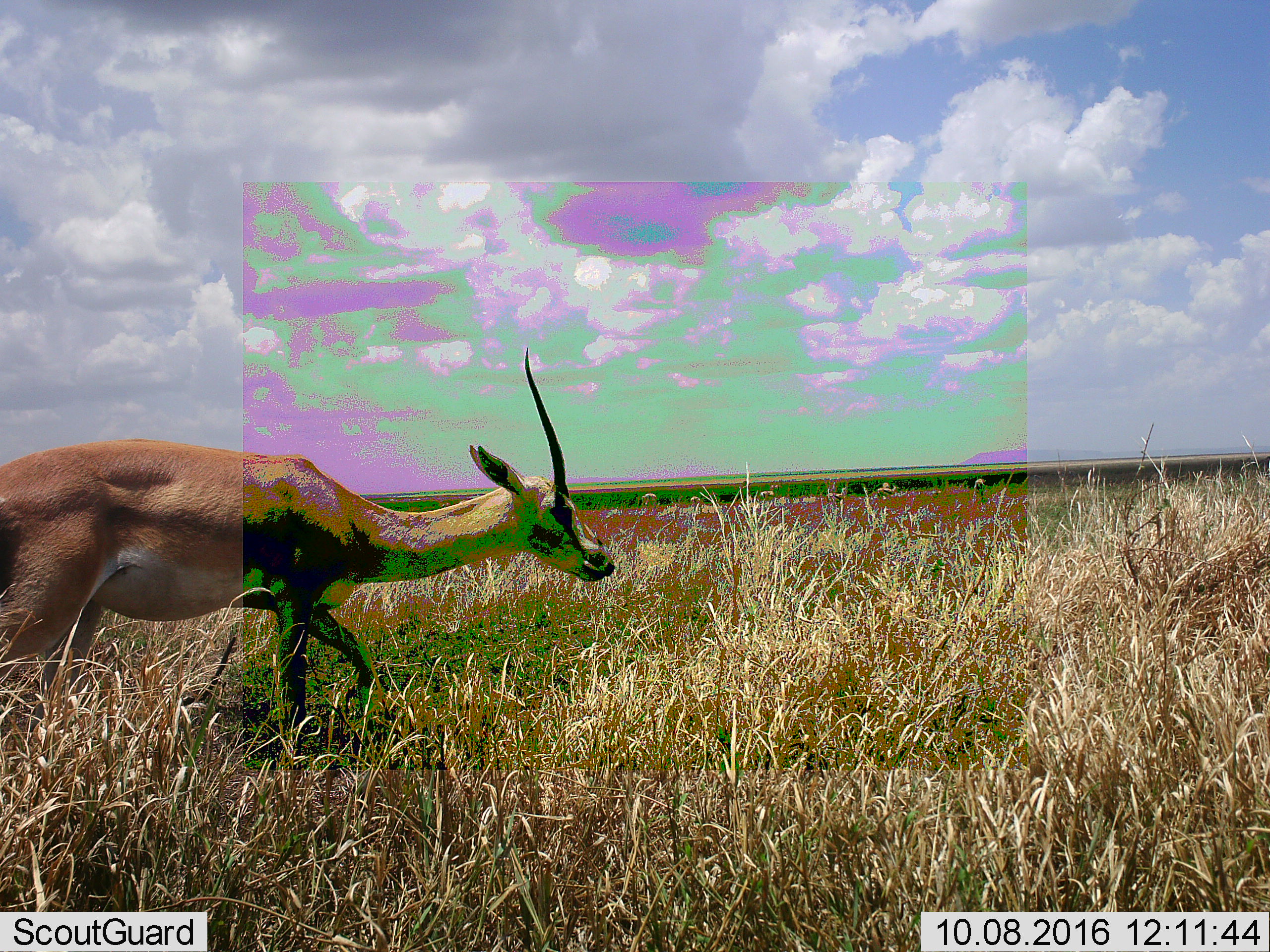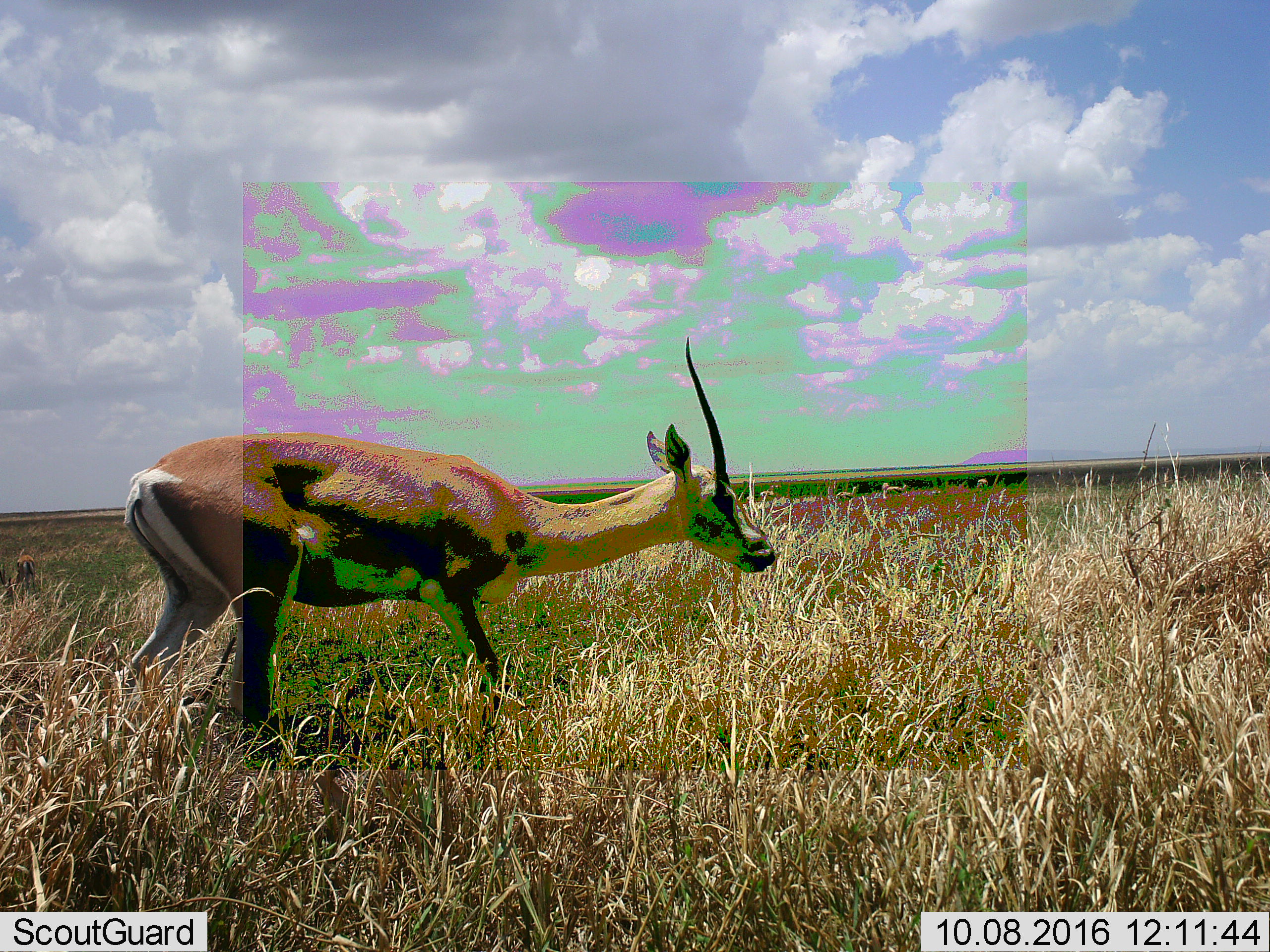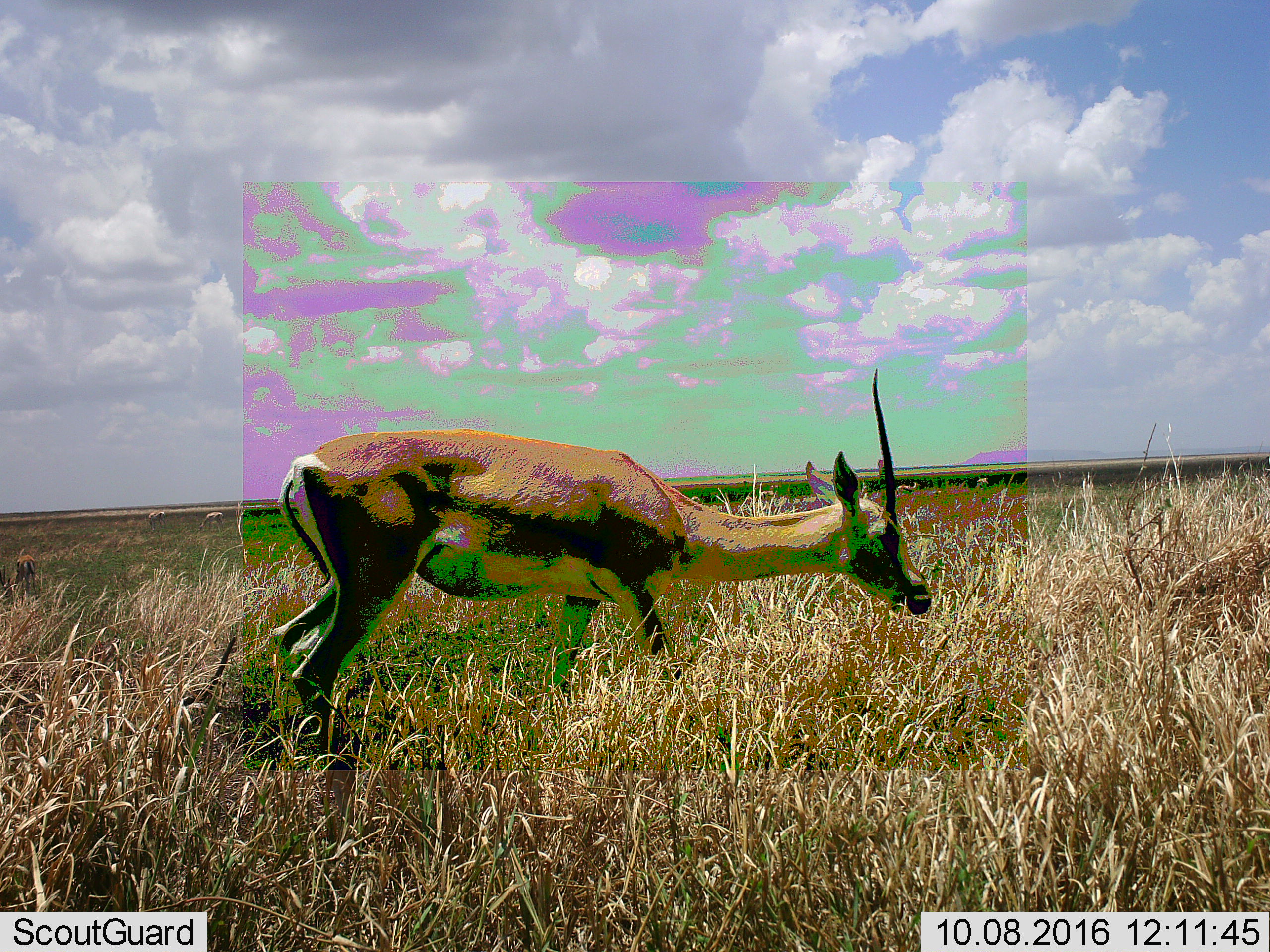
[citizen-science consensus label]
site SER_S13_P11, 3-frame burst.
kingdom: Animalia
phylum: Chordata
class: Mammalia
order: Artiodactyla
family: Bovidae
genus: Nanger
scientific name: Nanger granti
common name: grant's gazelle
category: gazellegrants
Gazellegrants (grant's gazelle) (Nanger granti), count 1. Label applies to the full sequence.